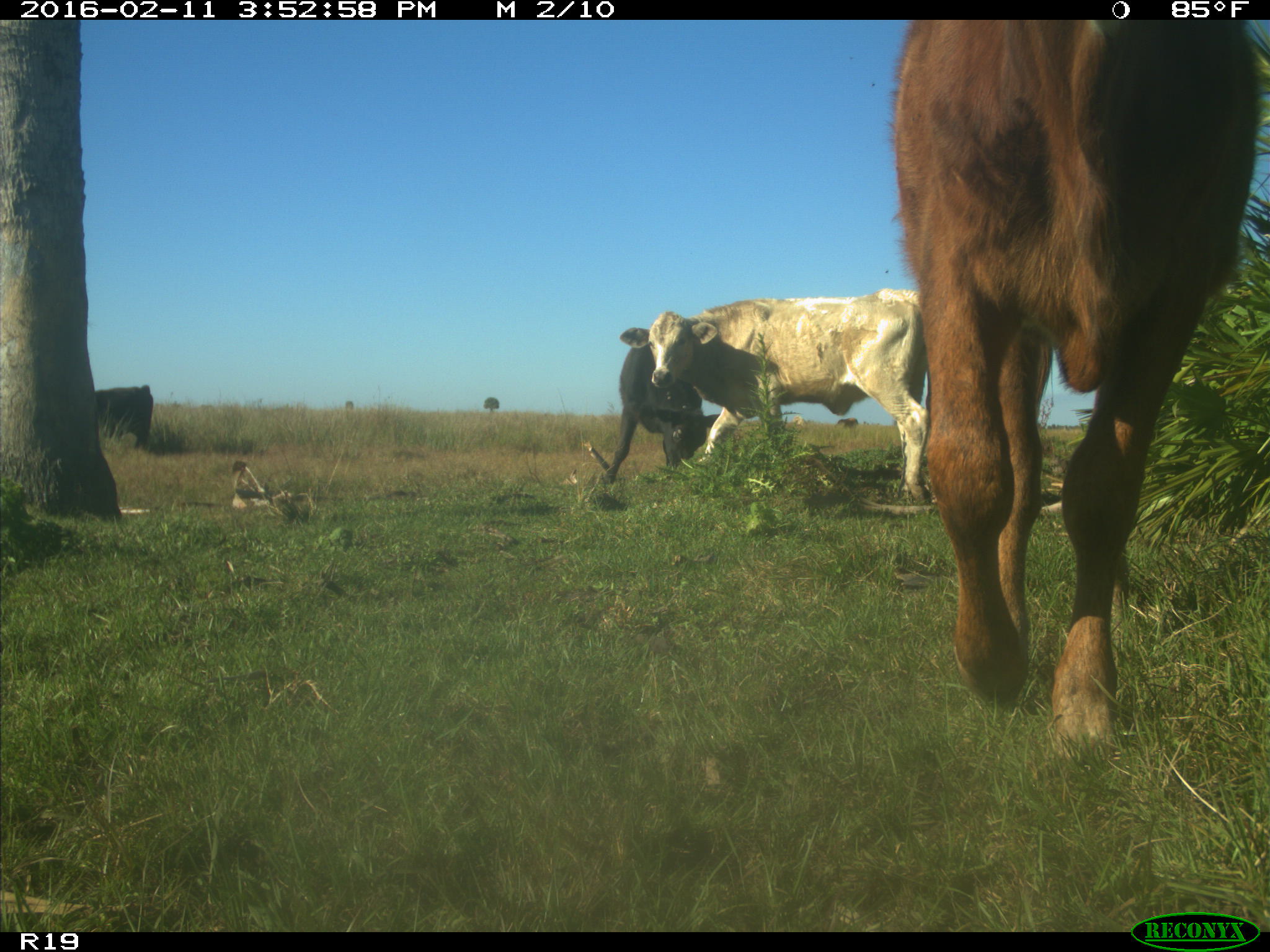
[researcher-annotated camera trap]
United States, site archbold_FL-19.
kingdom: Animalia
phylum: Chordata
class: Mammalia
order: Artiodactyla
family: Bovidae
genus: Bos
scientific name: Bos taurus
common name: domestic cow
Bos taurus (domestic cow).